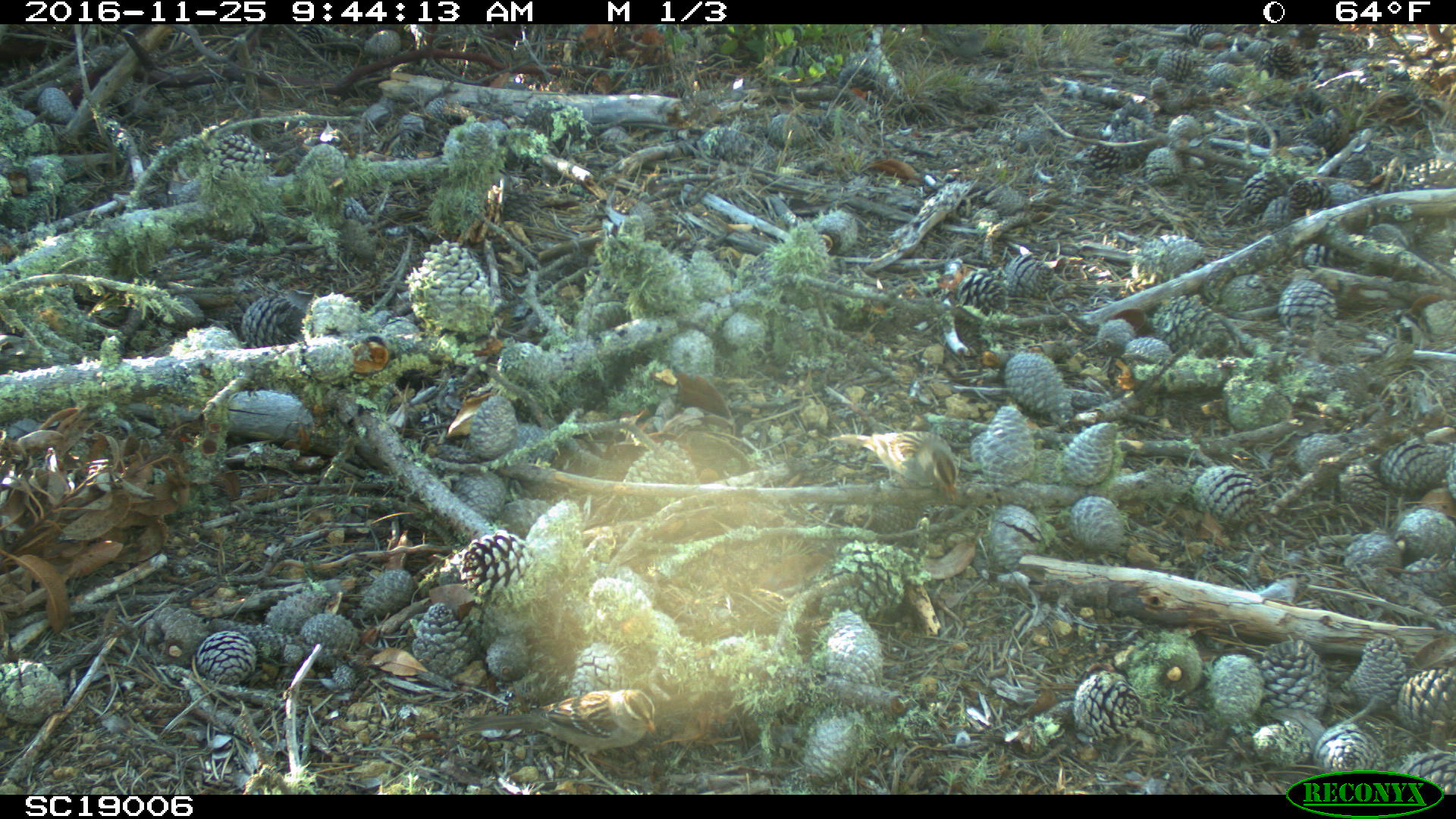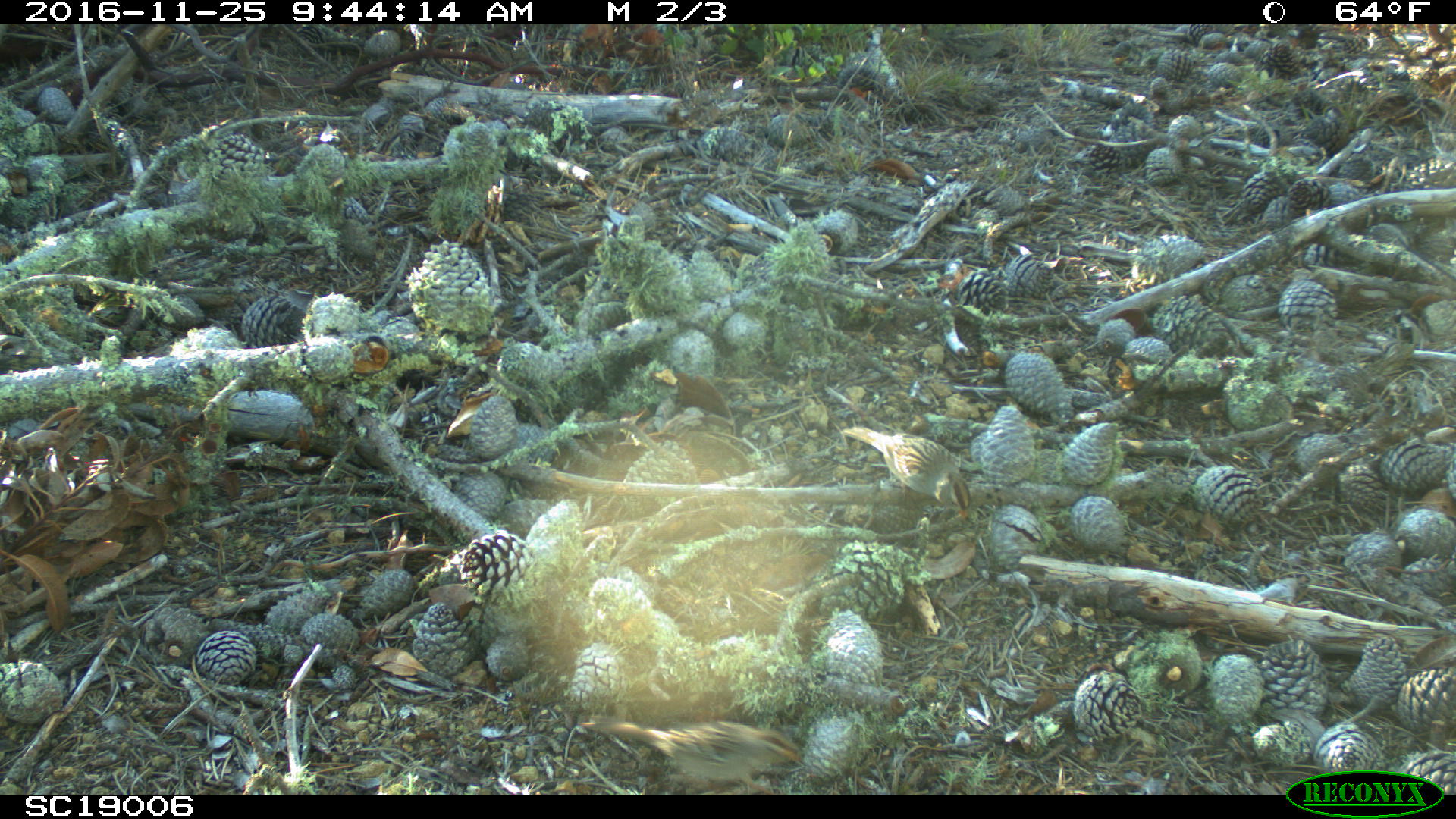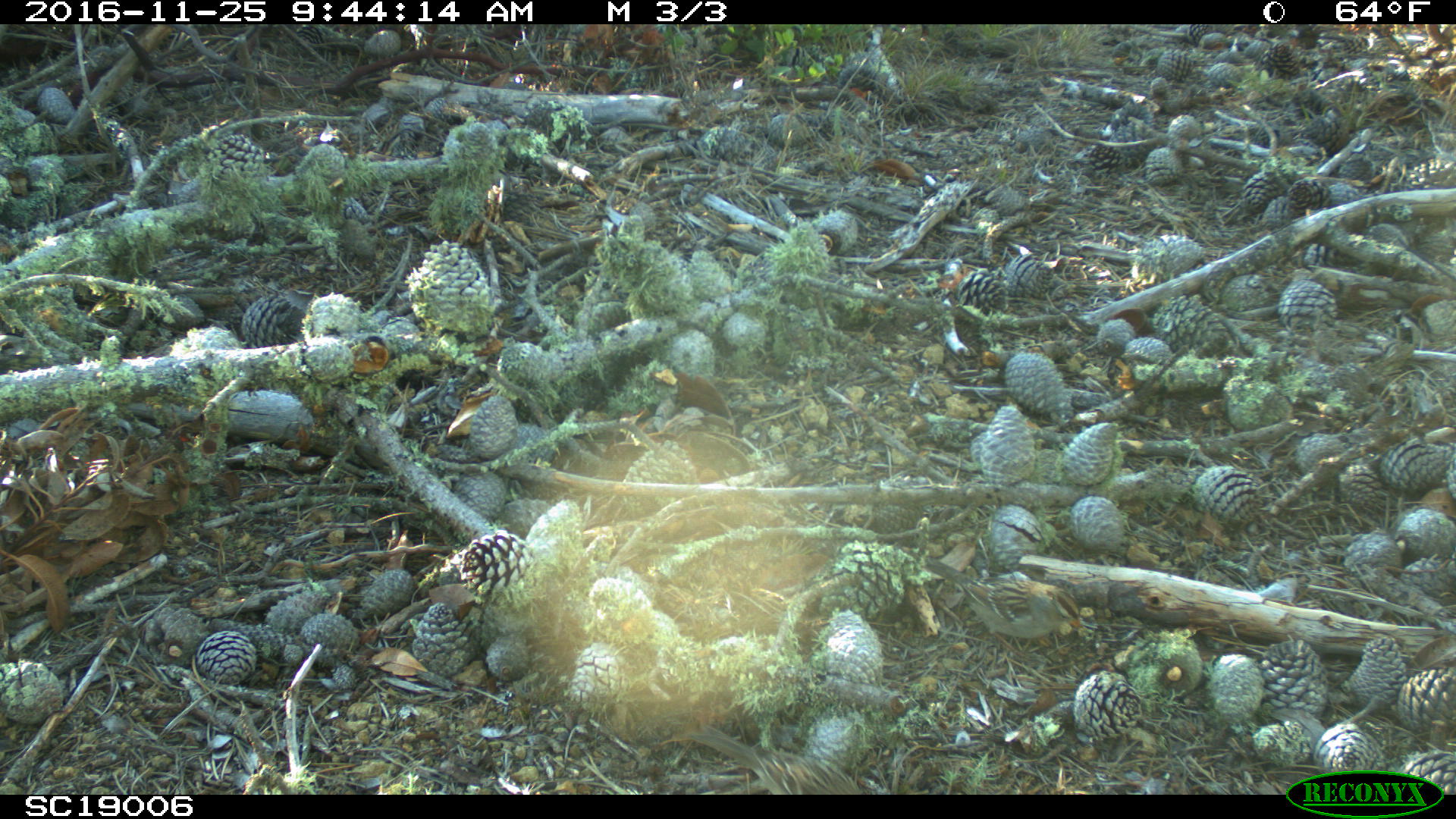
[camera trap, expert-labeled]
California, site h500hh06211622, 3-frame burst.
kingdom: Animalia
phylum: Chordata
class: Aves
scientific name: Aves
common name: bird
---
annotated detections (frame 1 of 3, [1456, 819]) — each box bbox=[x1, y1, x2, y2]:
bird: bbox=[833, 431, 958, 500]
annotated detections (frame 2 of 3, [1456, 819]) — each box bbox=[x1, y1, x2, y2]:
bird: bbox=[839, 425, 971, 518]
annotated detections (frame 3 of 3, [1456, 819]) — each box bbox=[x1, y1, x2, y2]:
bird: bbox=[676, 721, 863, 792]